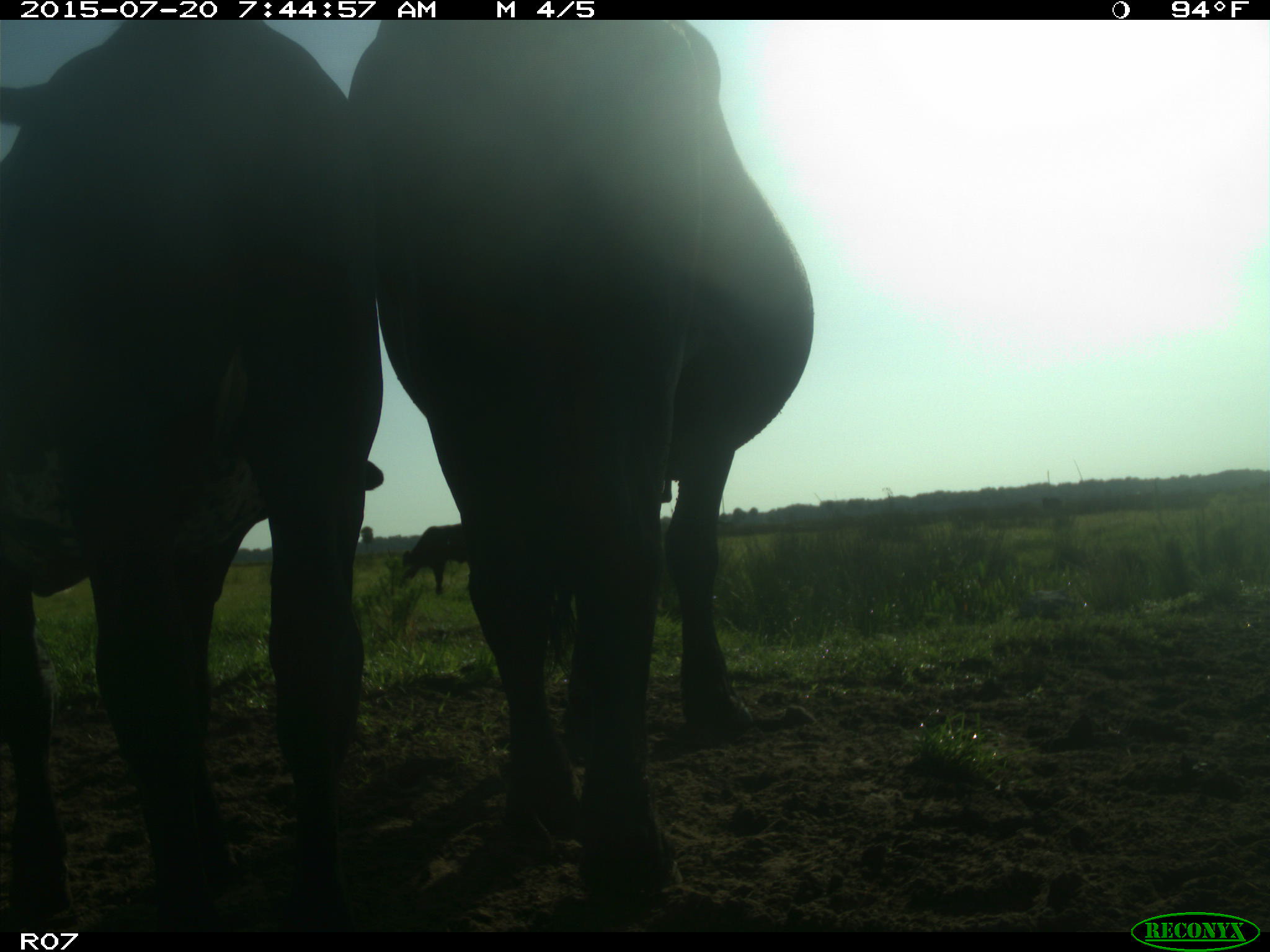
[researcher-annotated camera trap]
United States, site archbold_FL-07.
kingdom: Animalia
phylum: Chordata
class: Mammalia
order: Artiodactyla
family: Bovidae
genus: Bos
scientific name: Bos taurus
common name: domestic cow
Bos taurus (domestic cow).